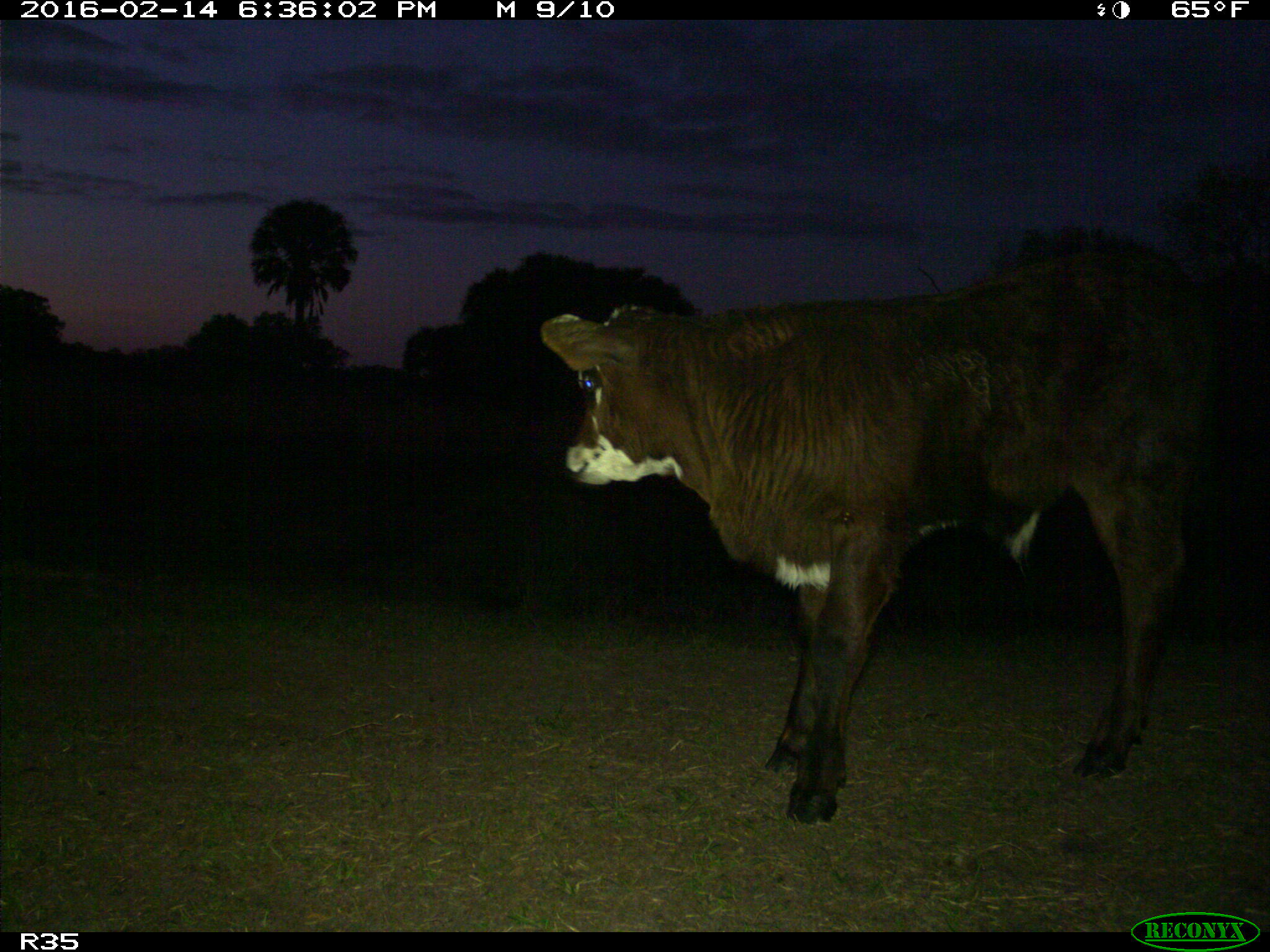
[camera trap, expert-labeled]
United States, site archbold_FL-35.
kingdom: Animalia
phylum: Chordata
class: Mammalia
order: Artiodactyla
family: Bovidae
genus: Bos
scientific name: Bos taurus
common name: domestic cow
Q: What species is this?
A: Bos taurus (domestic cow).